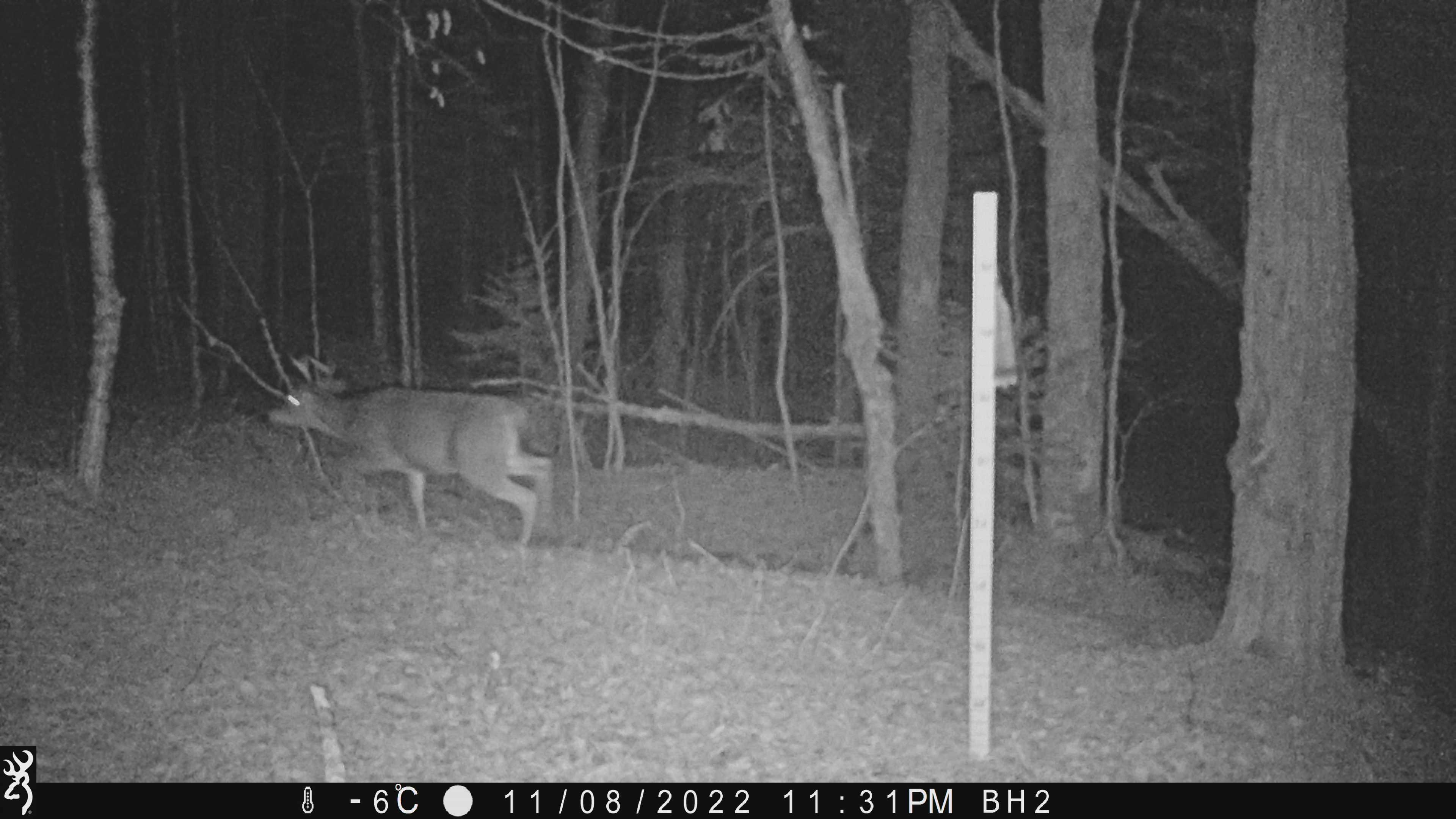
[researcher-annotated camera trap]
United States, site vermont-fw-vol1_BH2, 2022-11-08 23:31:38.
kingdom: Animalia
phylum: Chordata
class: Mammalia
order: Artiodactyla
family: Cervidae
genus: Odocoileus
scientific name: Odocoileus virginianus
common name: white-tailed deer